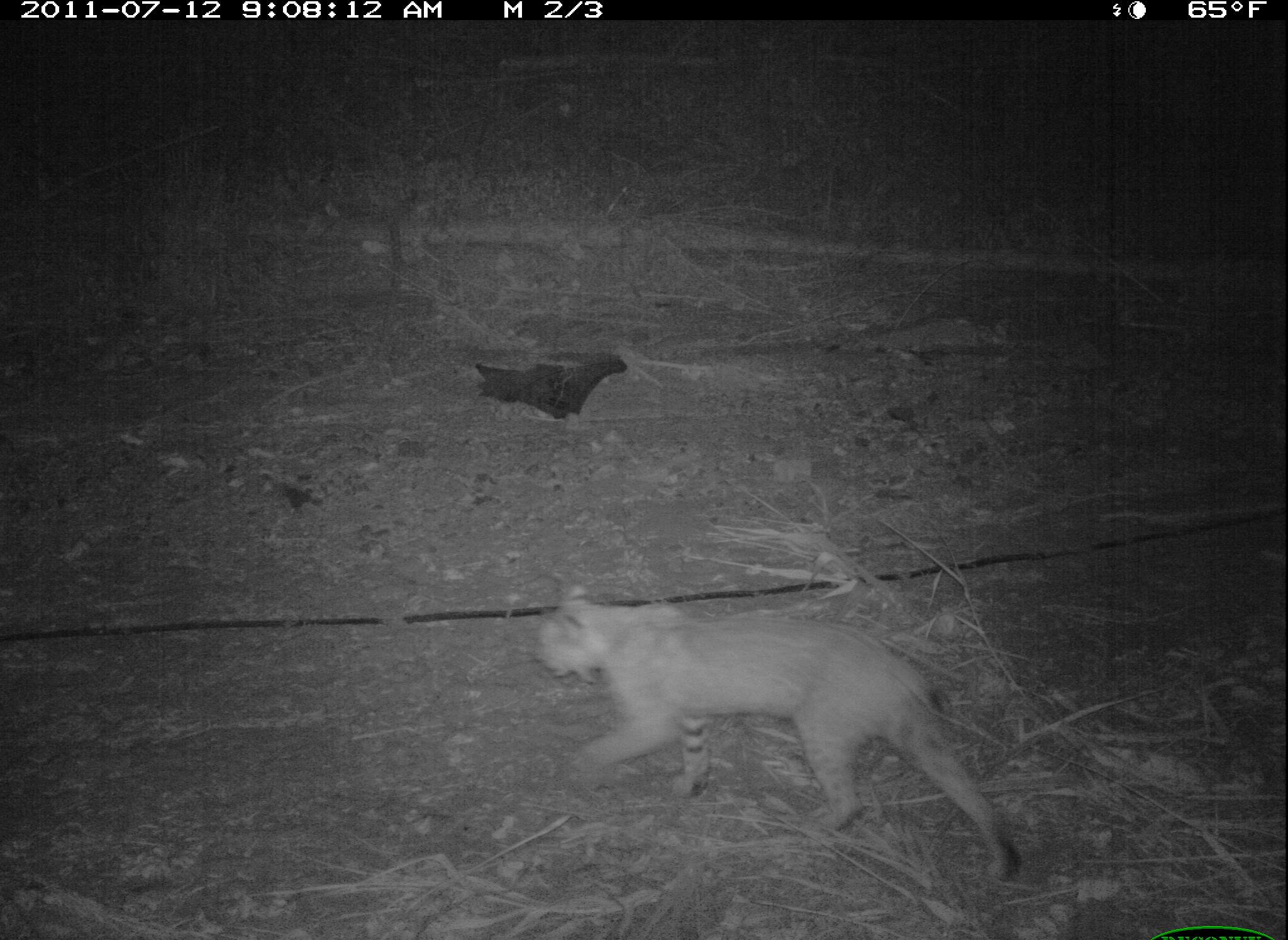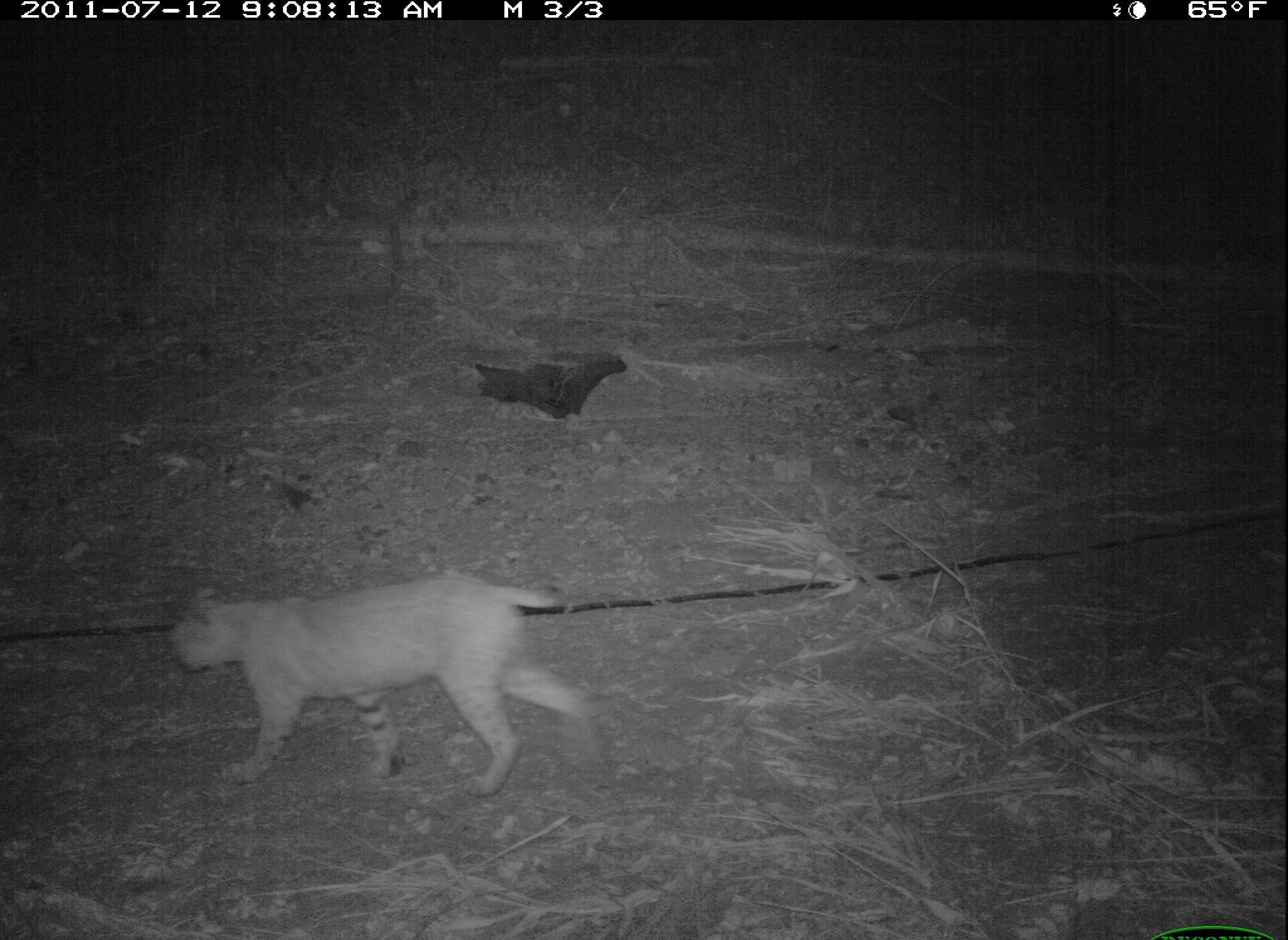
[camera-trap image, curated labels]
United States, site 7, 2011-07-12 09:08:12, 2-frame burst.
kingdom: Animalia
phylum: Chordata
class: Mammalia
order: Carnivora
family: Felidae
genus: Lynx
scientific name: Lynx rufus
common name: bobcat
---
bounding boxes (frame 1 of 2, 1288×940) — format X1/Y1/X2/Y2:
bobcat: 523/588/1042/902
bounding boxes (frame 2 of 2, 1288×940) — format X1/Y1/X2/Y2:
bobcat: 161/572/618/794